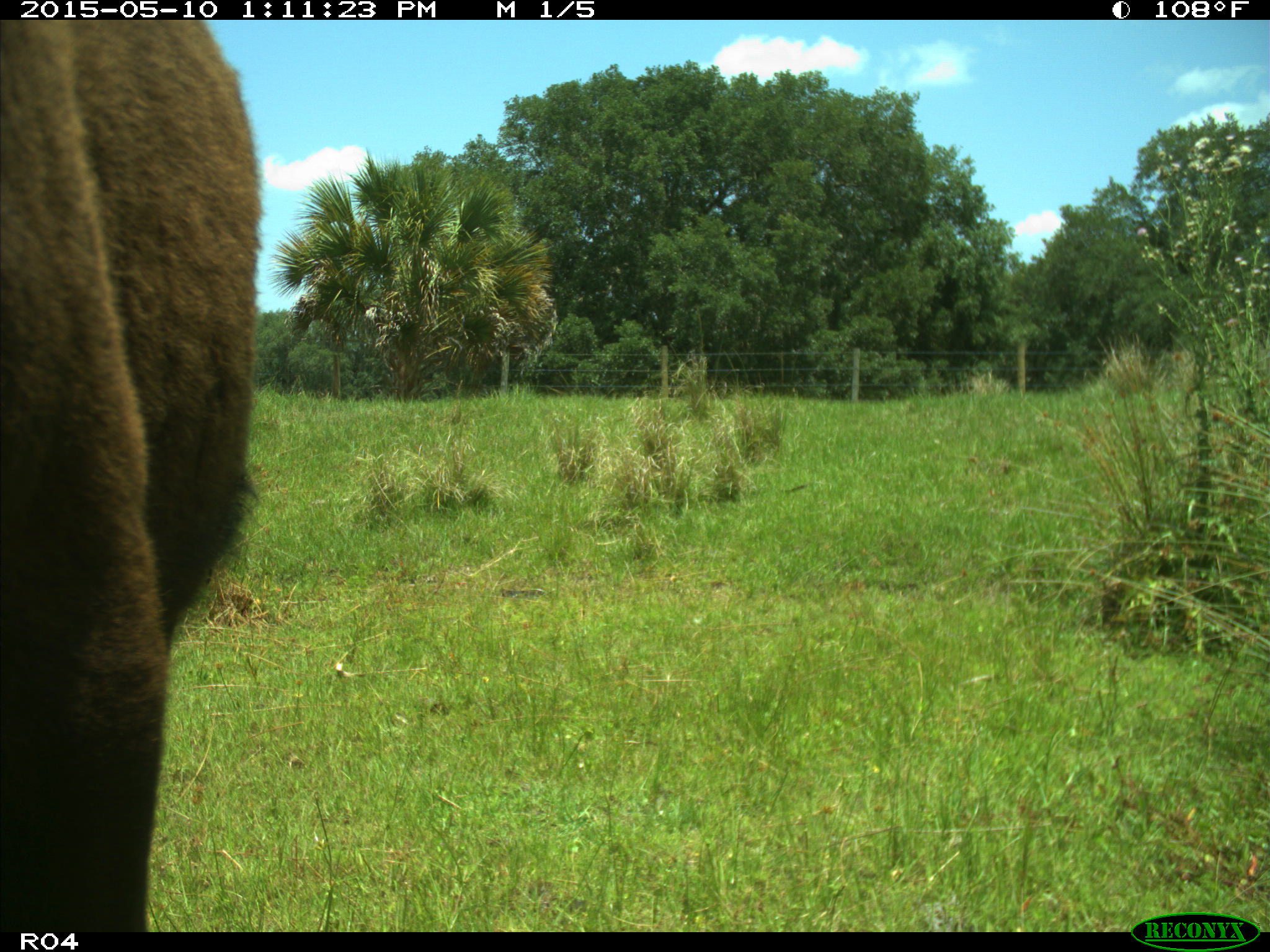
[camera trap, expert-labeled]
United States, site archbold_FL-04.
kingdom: Animalia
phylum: Chordata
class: Mammalia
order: Artiodactyla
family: Bovidae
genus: Bos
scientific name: Bos taurus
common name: domestic cow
Bos taurus (domestic cow).